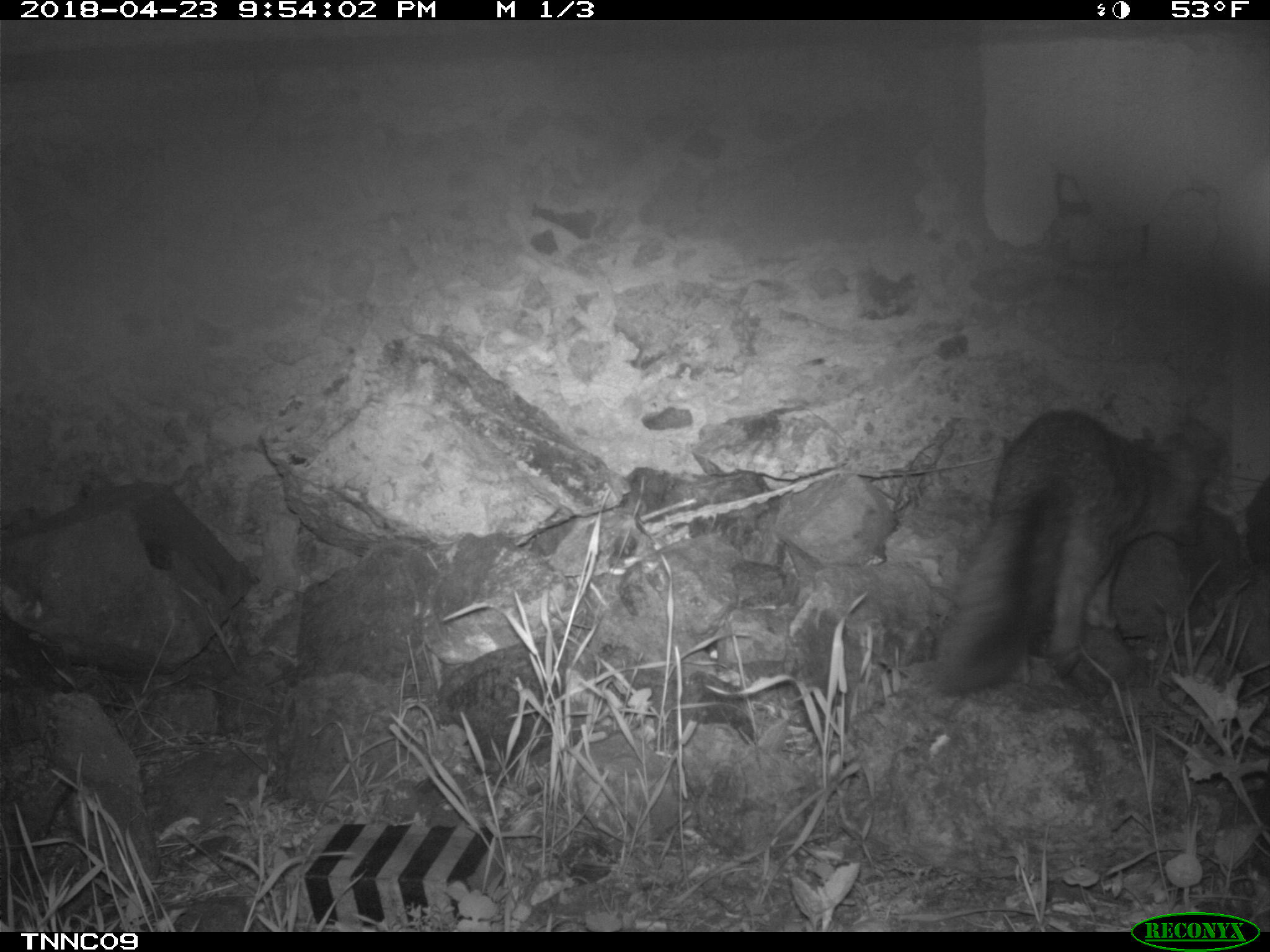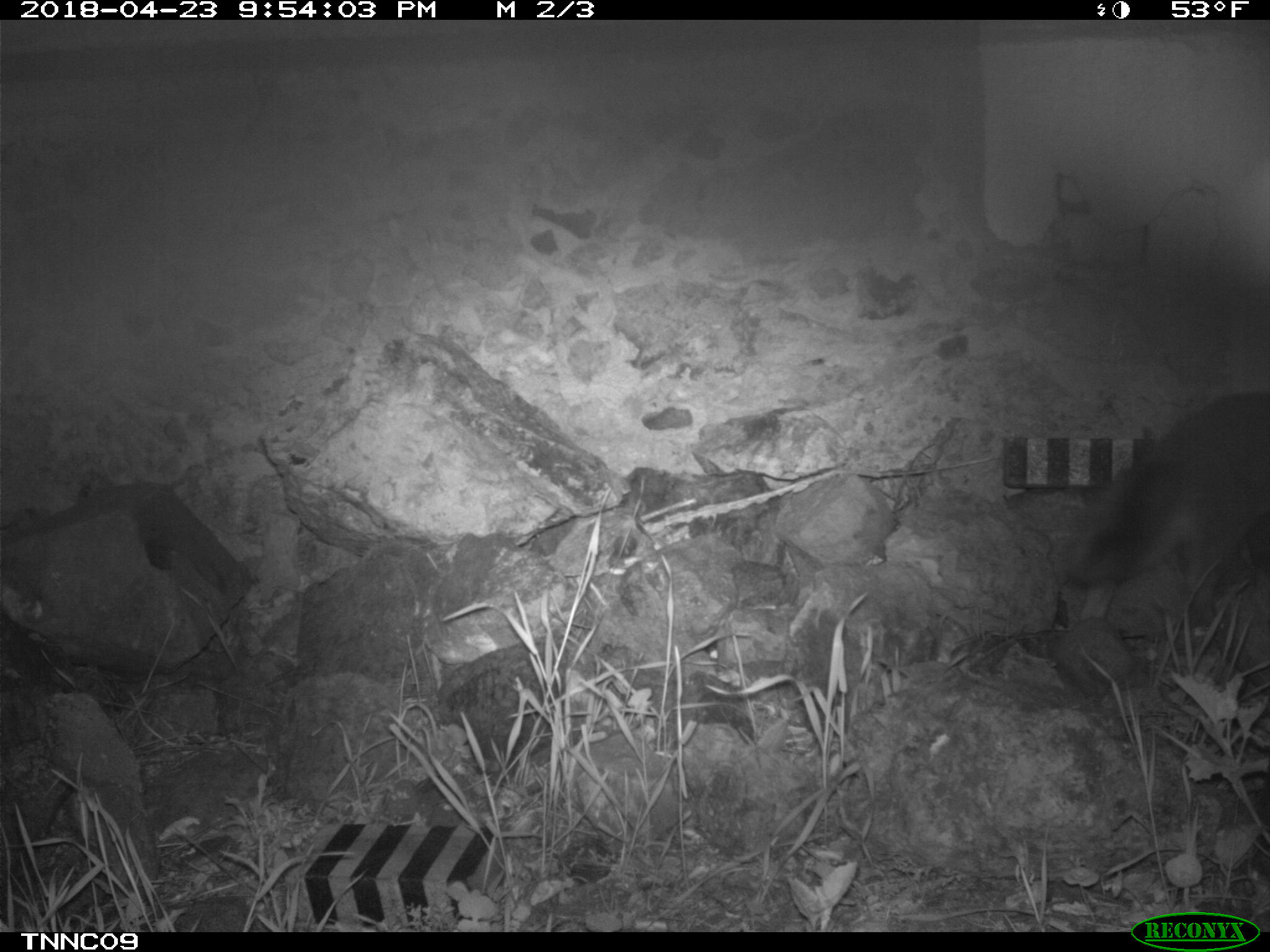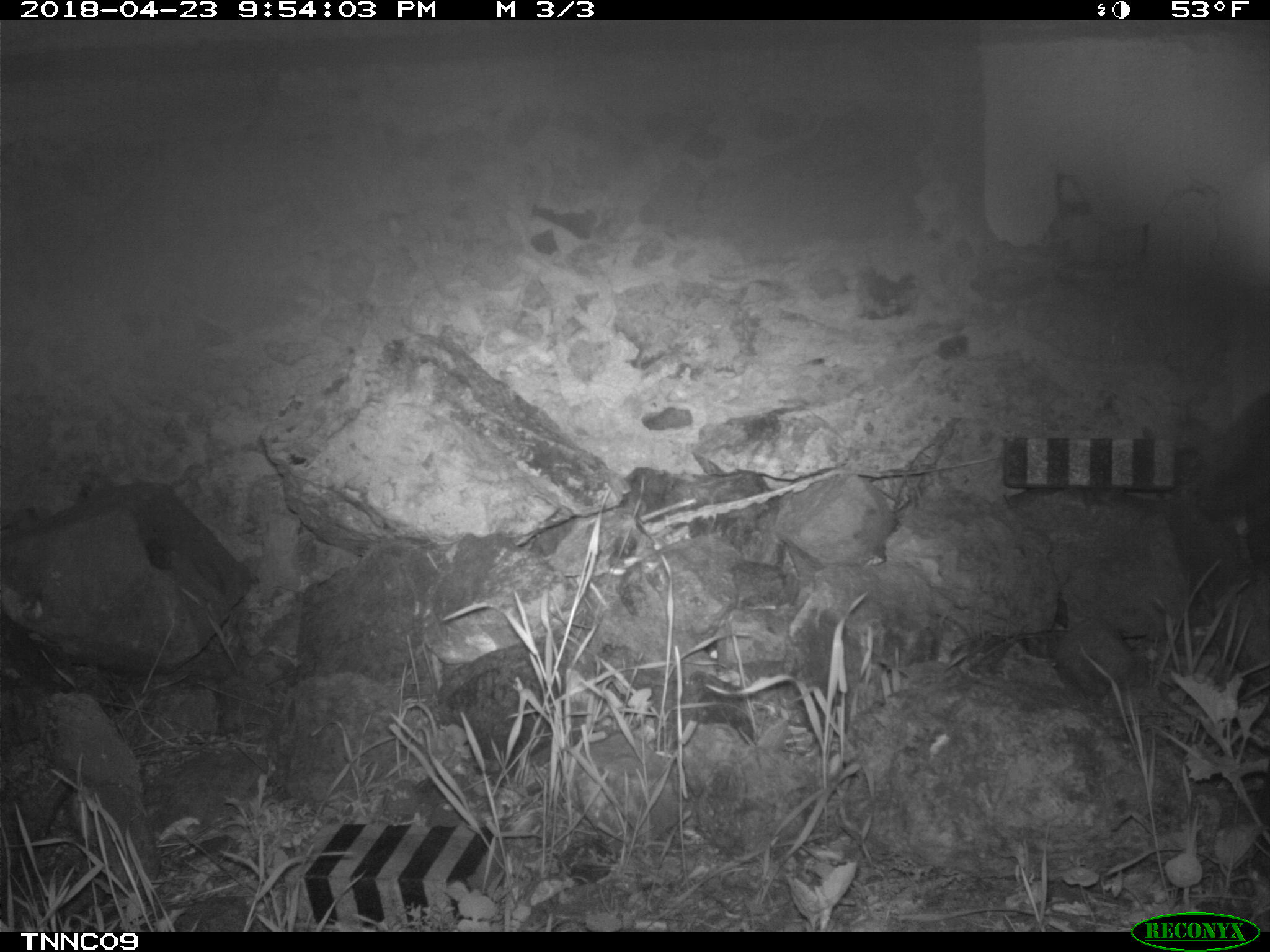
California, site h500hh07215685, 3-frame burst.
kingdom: Animalia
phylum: Chordata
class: Mammalia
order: Carnivora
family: Canidae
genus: Urocyon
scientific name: Urocyon littoralis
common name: island fox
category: fox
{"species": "fox (island fox) (Urocyon littoralis)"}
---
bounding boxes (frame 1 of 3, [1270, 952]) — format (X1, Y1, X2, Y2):
fox: (933, 409, 1214, 694)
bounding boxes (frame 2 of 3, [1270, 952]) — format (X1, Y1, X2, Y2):
fox: (1067, 392, 1269, 631)